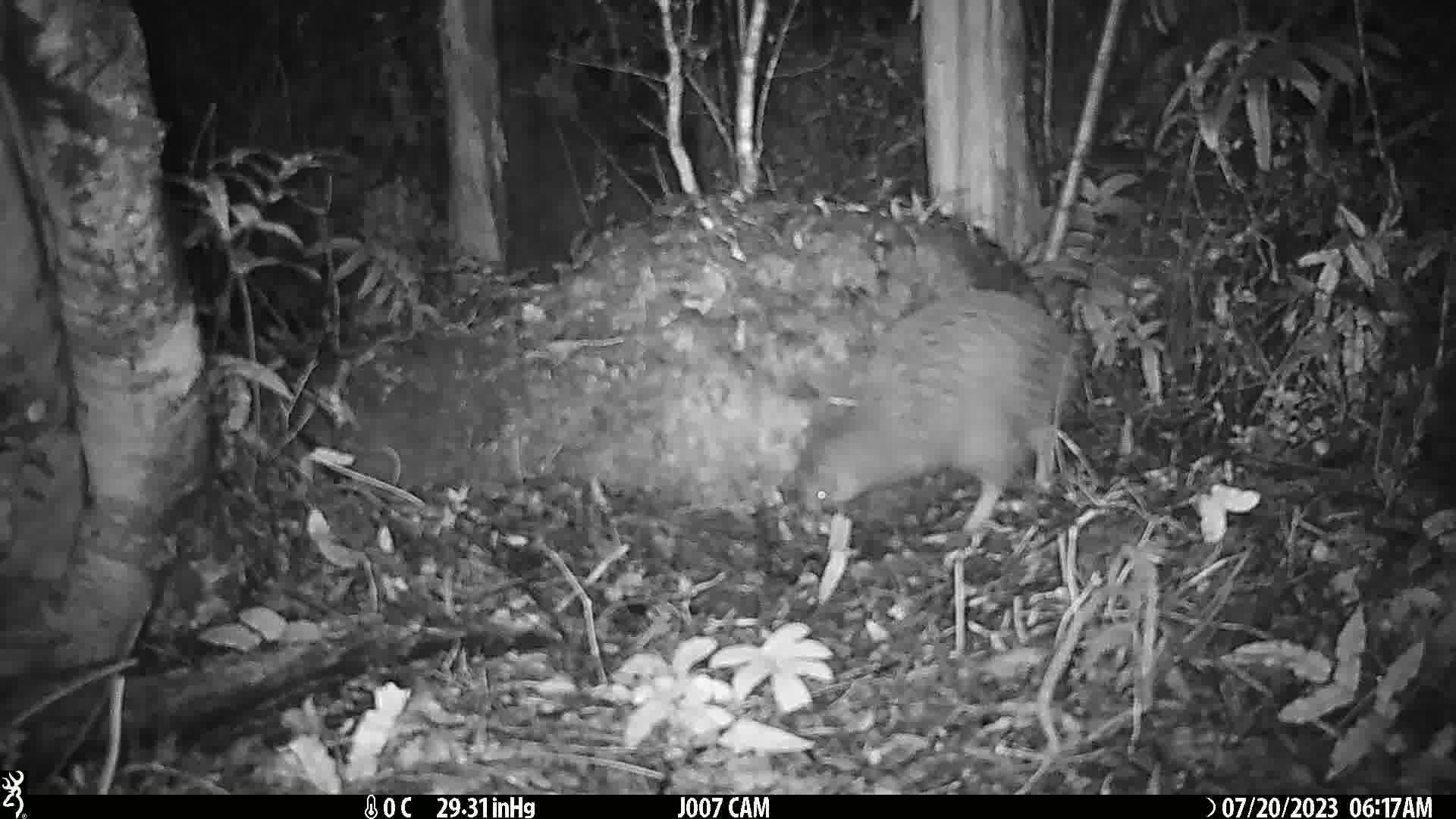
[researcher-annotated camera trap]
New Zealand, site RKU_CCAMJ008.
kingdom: Animalia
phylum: Chordata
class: Aves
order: Apterygiformes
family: Apterygidae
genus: Apteryx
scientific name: Apteryx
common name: kiwi